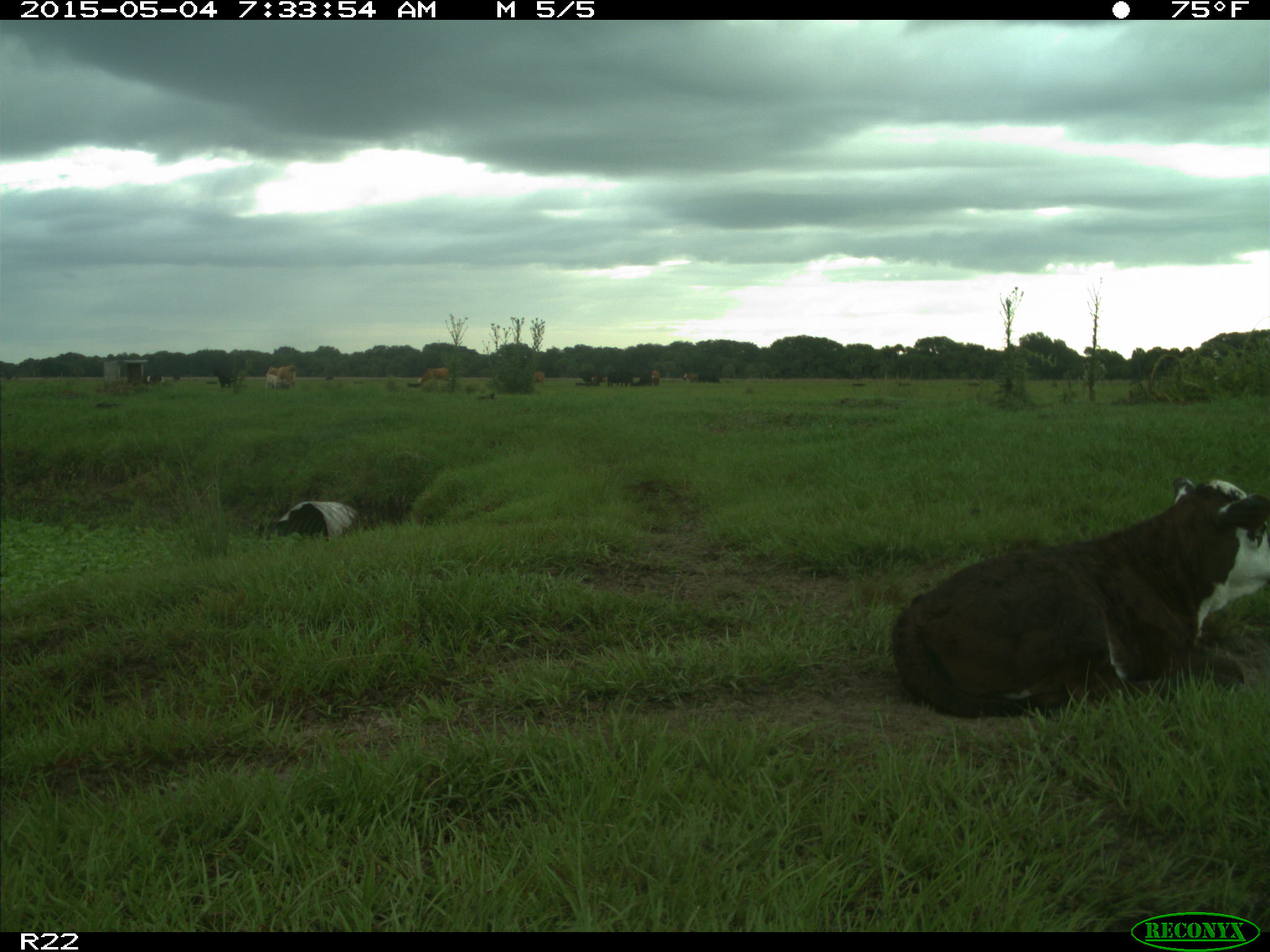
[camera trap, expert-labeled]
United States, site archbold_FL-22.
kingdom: Animalia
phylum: Chordata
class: Mammalia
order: Artiodactyla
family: Bovidae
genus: Bos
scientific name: Bos taurus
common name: domestic cow